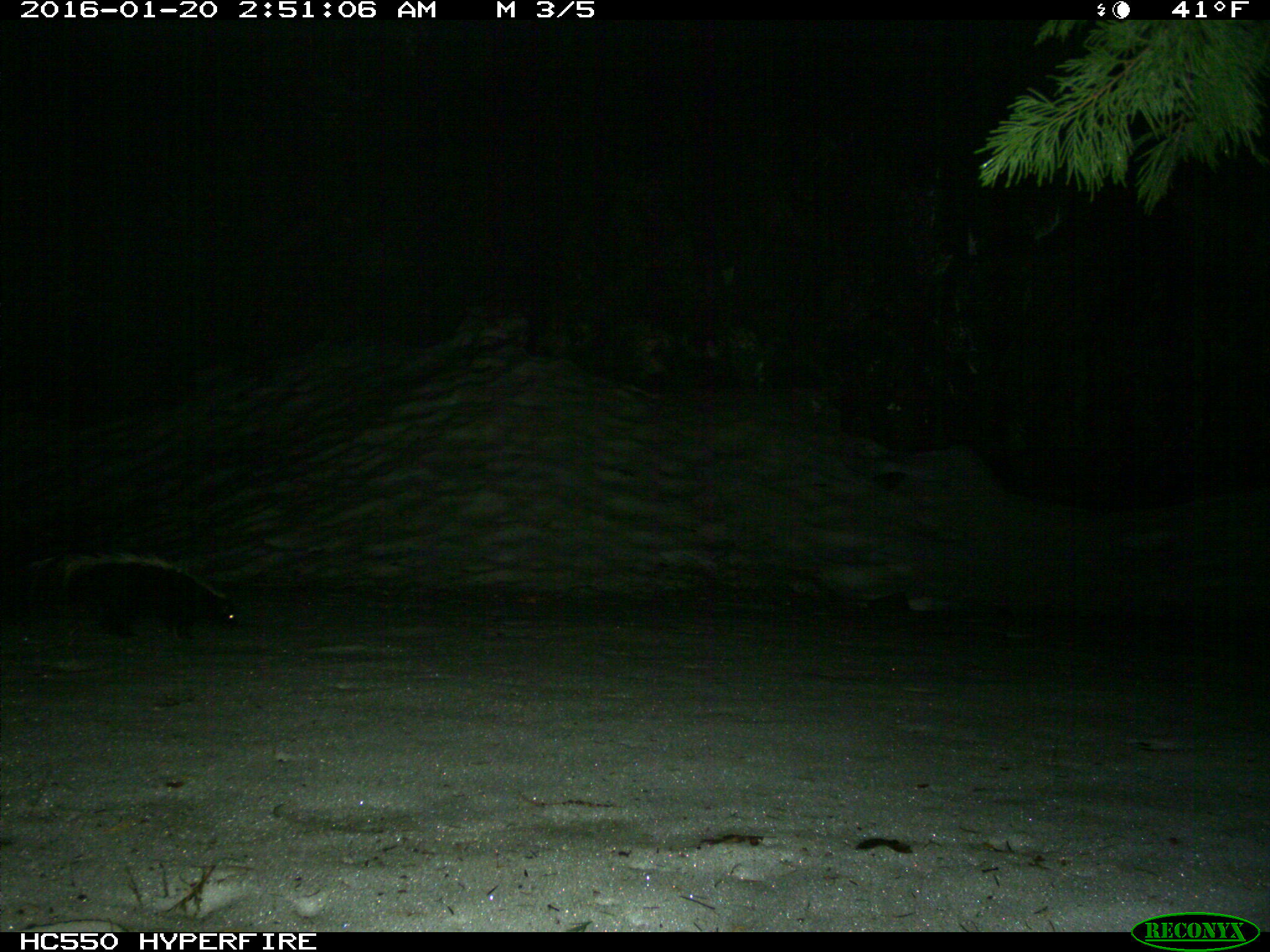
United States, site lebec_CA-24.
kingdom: Animalia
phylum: Chordata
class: Mammalia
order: Carnivora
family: Mephitidae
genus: Mephitis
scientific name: Mephitis mephitis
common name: striped skunk